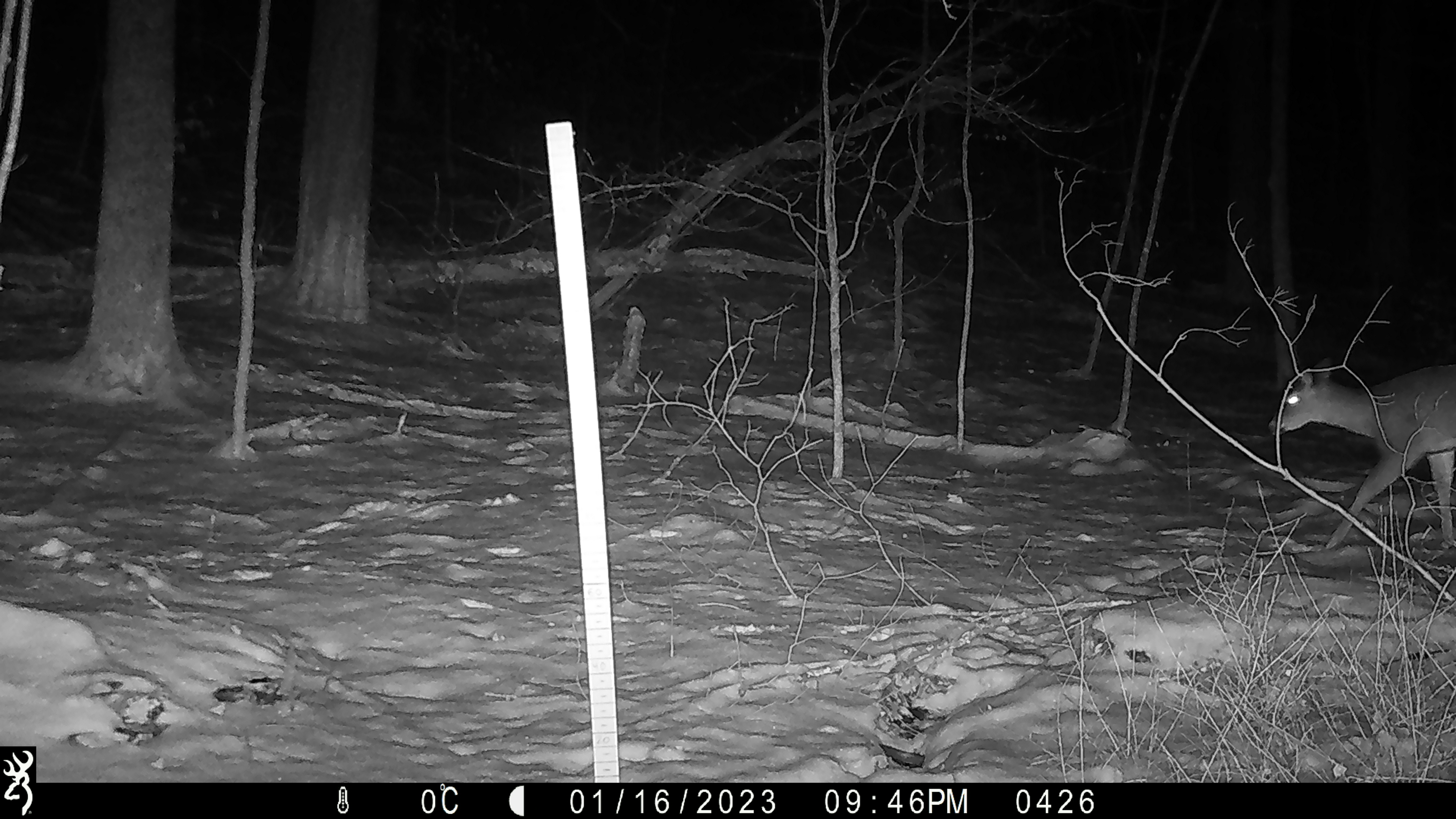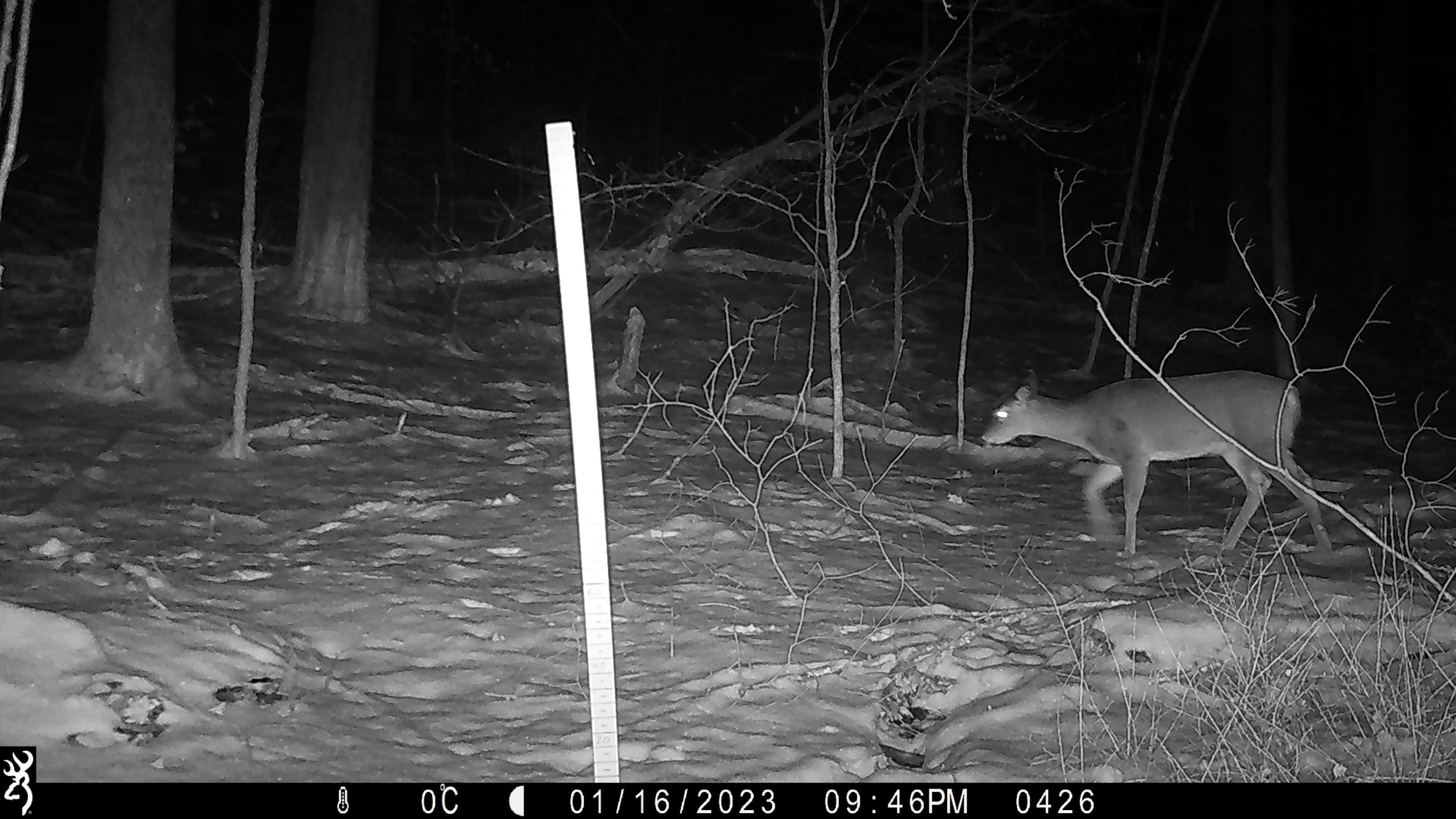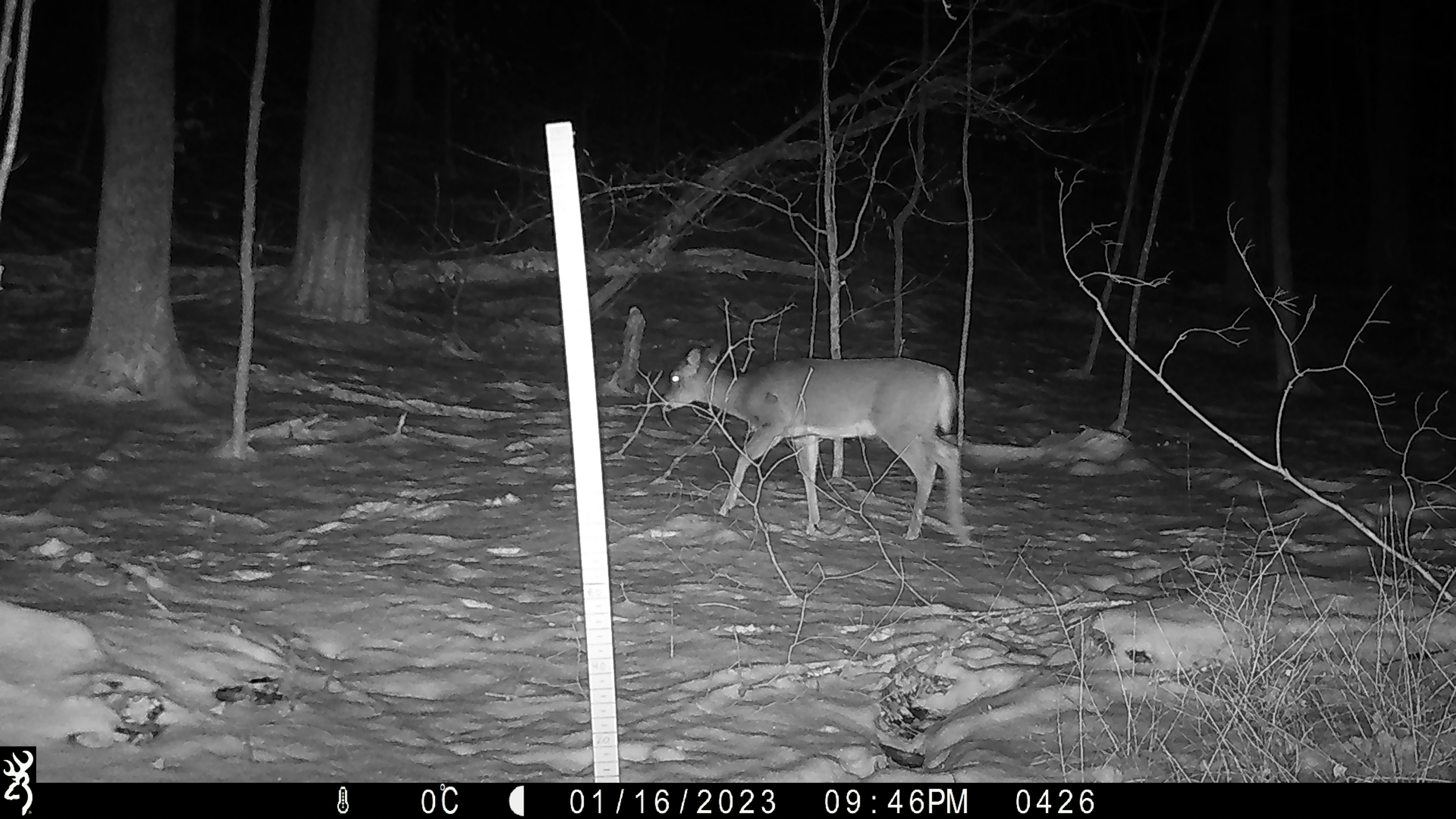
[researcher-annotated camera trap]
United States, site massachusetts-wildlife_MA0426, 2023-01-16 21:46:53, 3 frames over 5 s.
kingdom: Animalia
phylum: Chordata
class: Mammalia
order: Artiodactyla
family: Cervidae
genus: Odocoileus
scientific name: Odocoileus virginianus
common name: white-tailed deer